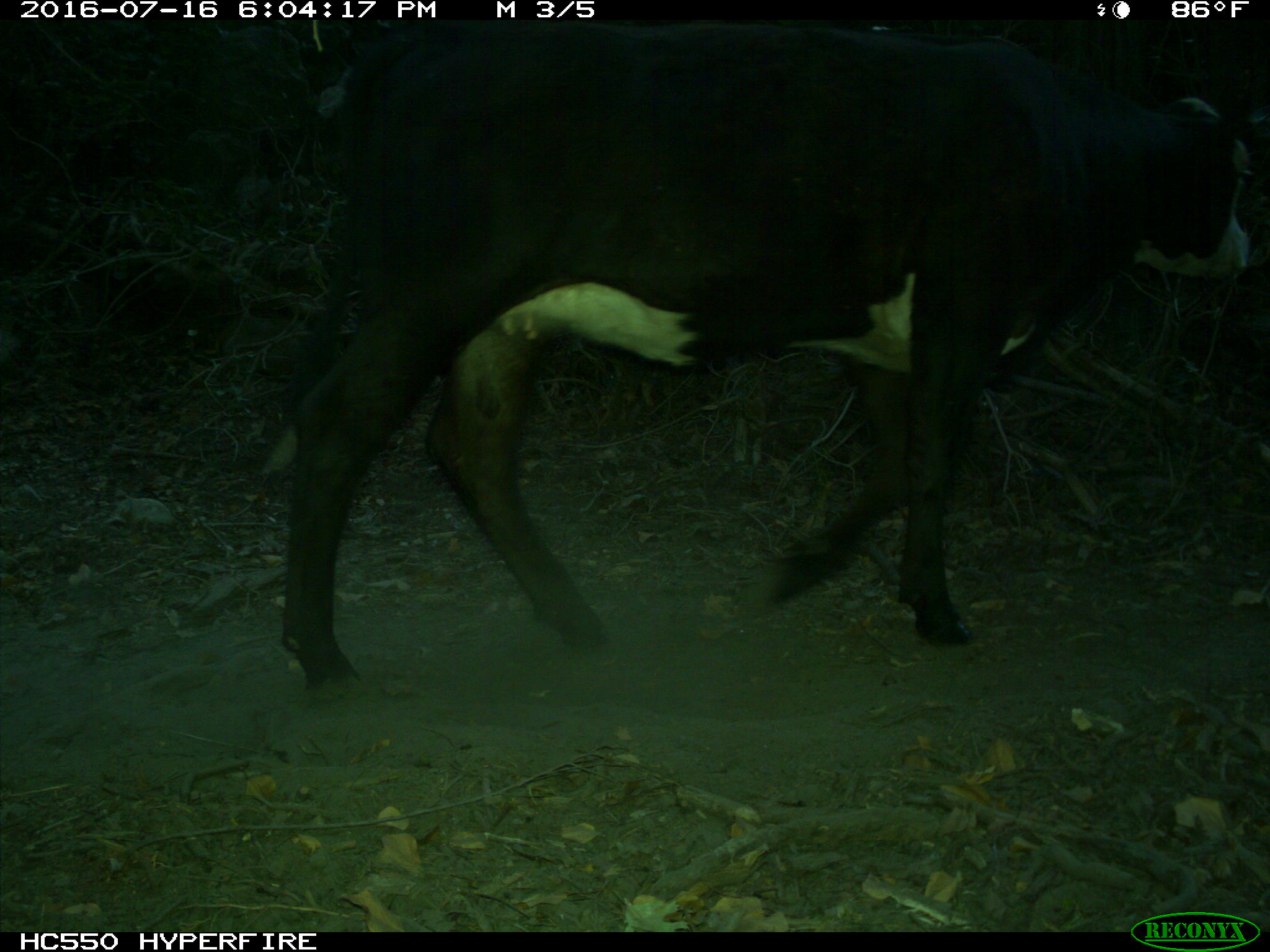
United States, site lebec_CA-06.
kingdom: Animalia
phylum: Chordata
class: Mammalia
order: Artiodactyla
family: Bovidae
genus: Bos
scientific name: Bos taurus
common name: domestic cow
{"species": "Bos taurus (domestic cow)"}